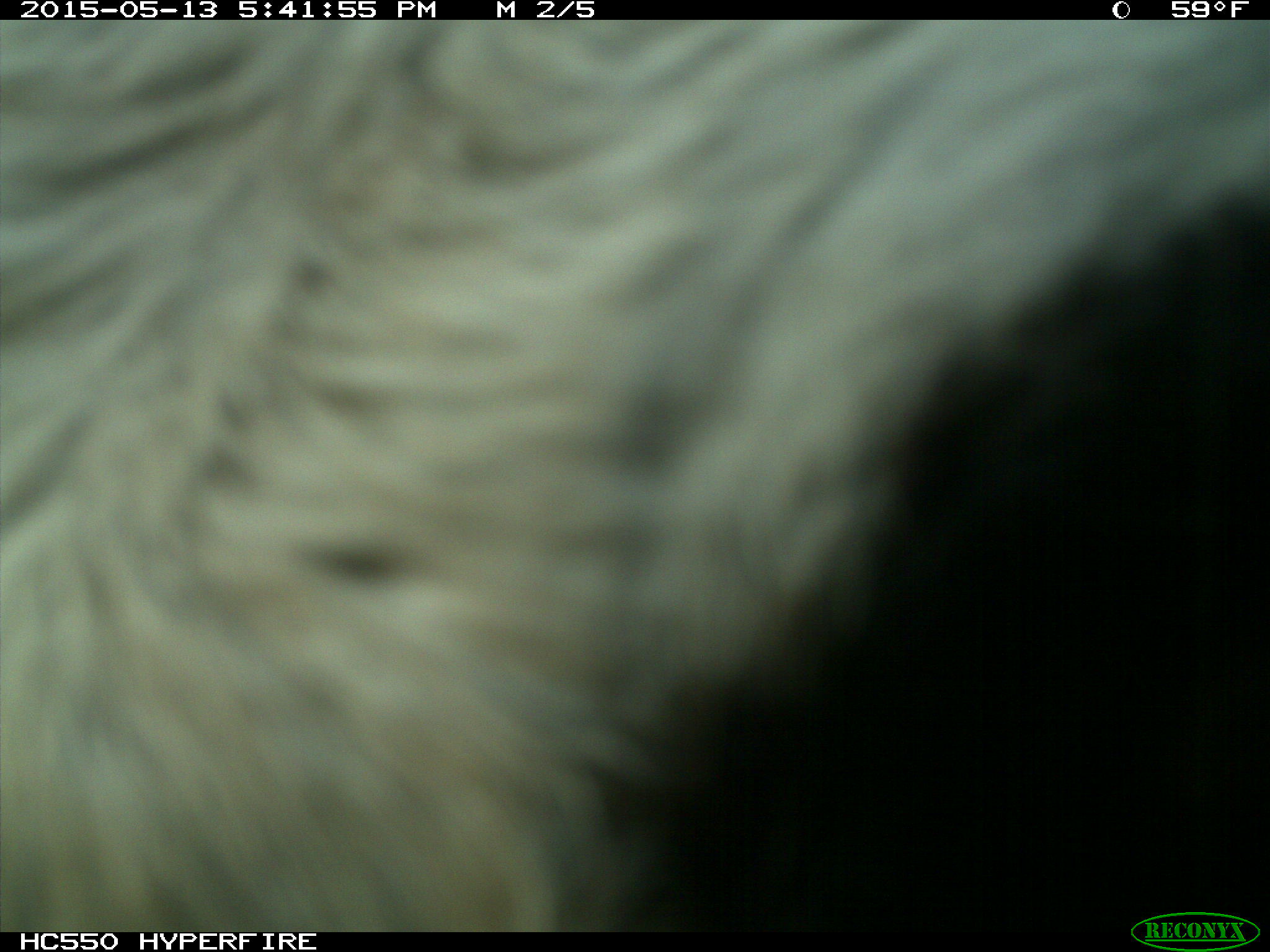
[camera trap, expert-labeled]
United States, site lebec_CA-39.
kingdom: Animalia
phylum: Chordata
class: Mammalia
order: Artiodactyla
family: Bovidae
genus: Bos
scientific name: Bos taurus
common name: domestic cow